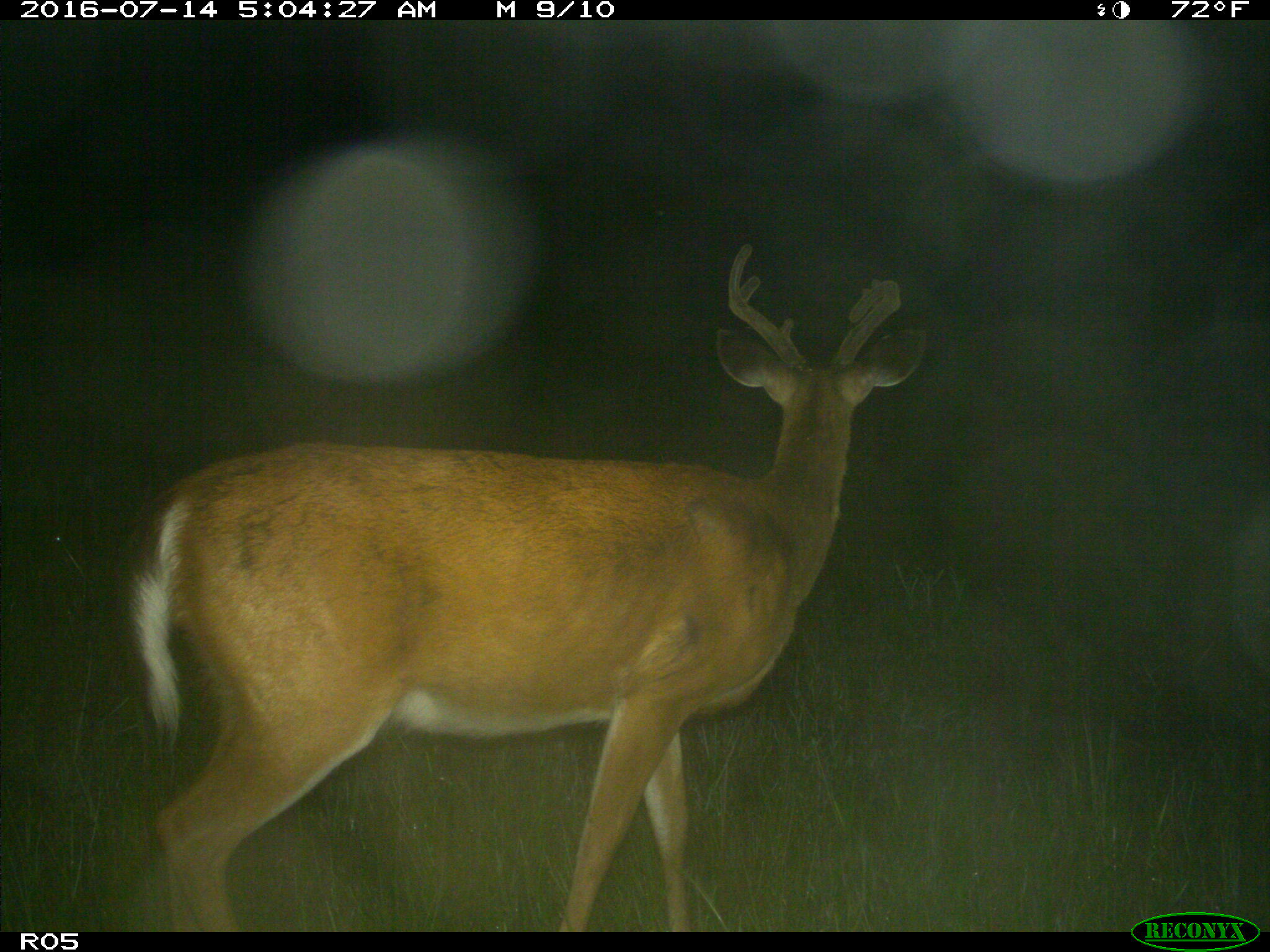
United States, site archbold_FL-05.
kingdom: Animalia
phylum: Chordata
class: Mammalia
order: Artiodactyla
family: Cervidae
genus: Odocoileus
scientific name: Odocoileus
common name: deer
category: unidentified deer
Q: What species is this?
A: Unidentified deer (deer) (Odocoileus).